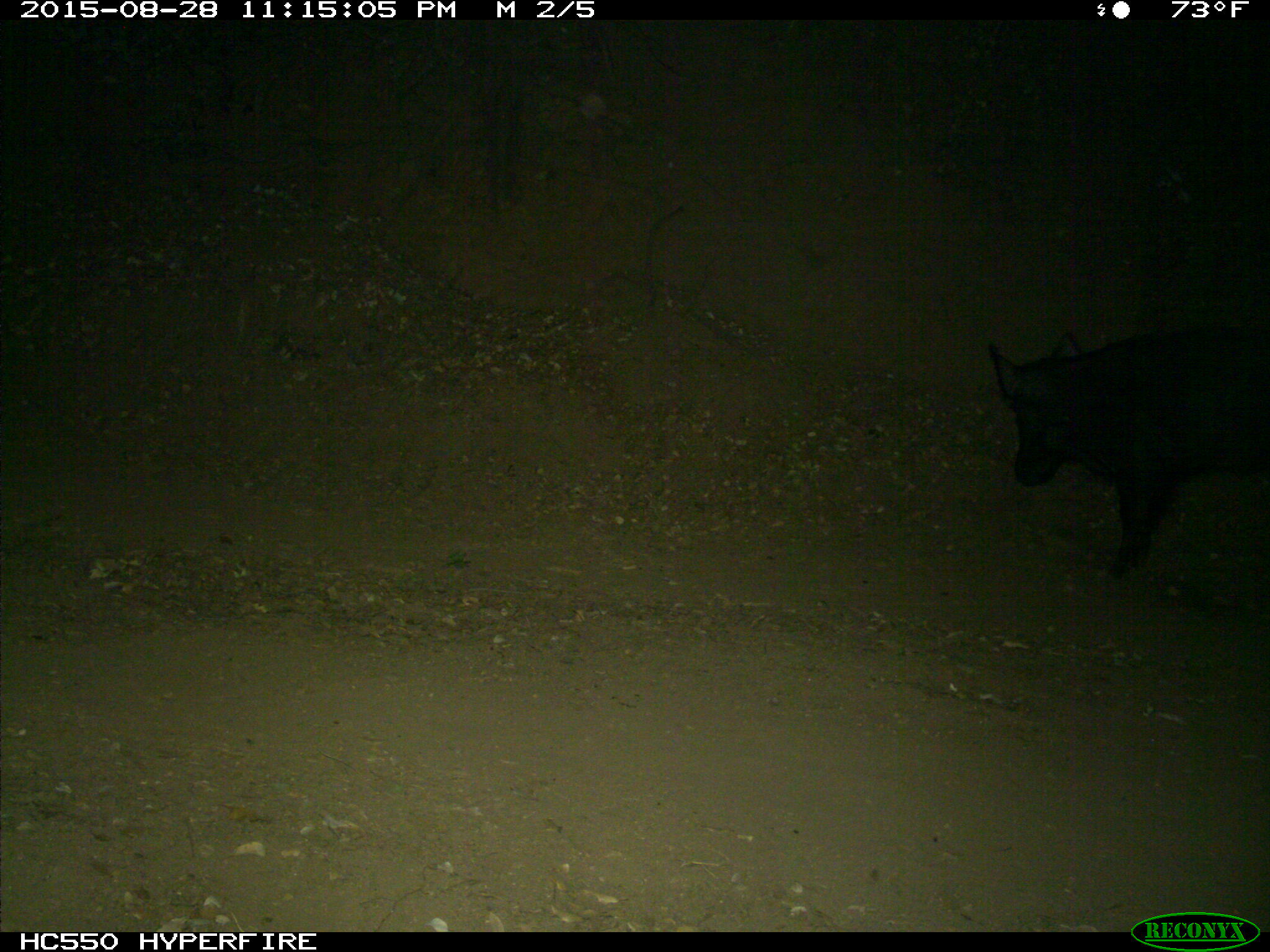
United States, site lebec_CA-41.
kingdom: Animalia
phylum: Chordata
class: Mammalia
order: Artiodactyla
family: Suidae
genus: Sus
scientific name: Sus scrofa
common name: wild boar